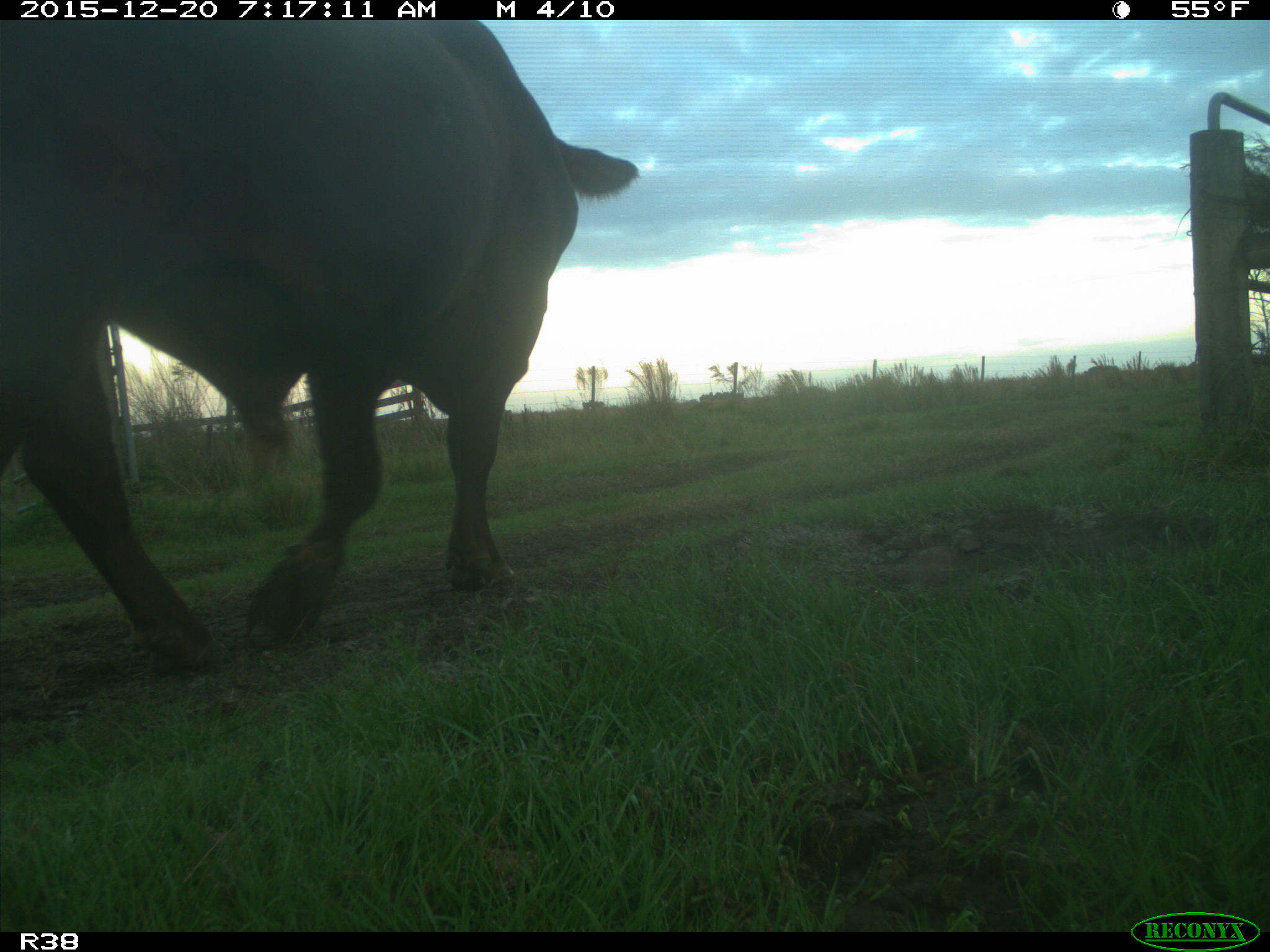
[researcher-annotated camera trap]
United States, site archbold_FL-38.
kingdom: Animalia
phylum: Chordata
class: Mammalia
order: Artiodactyla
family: Bovidae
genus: Bos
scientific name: Bos taurus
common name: domestic cow